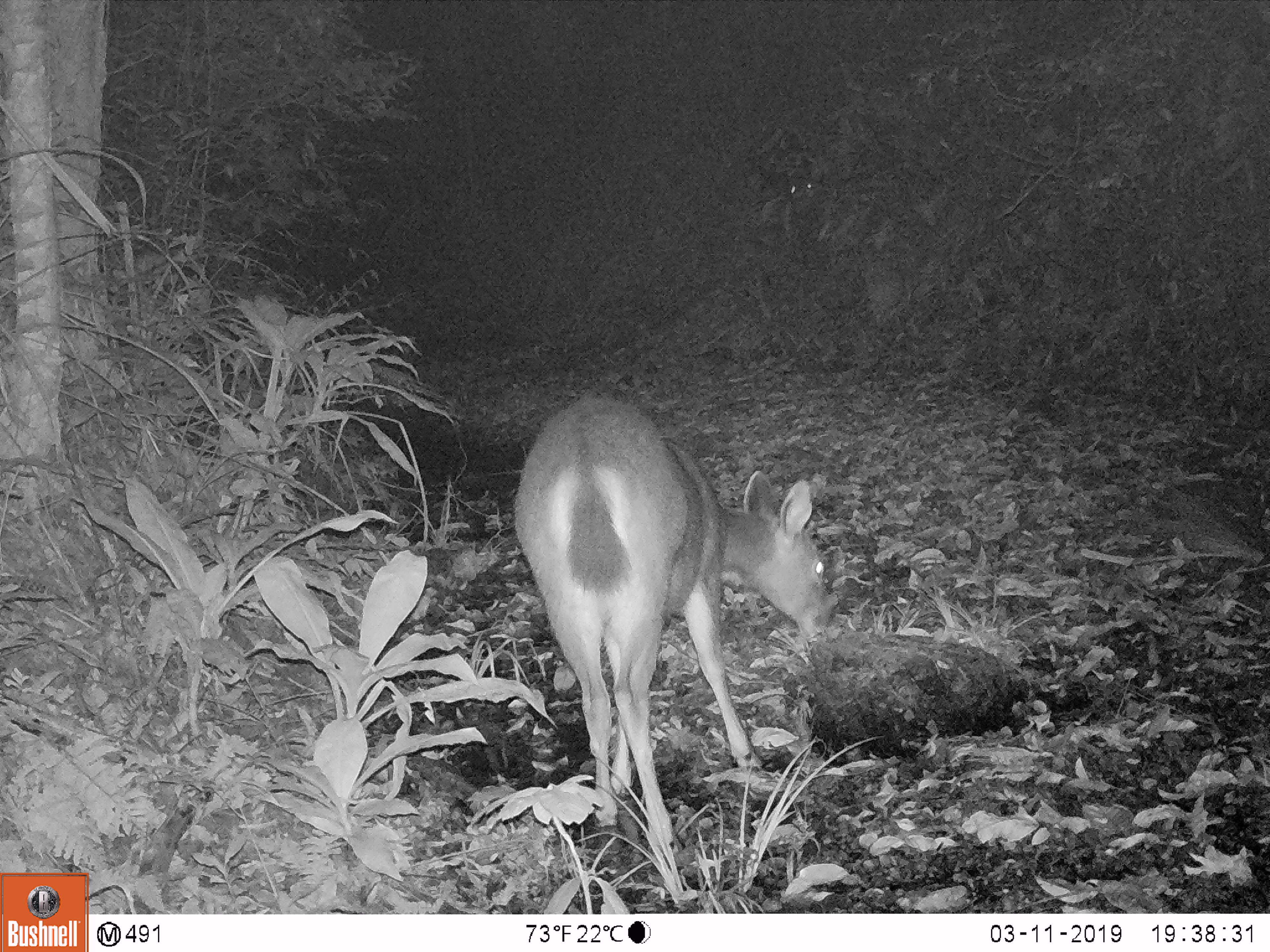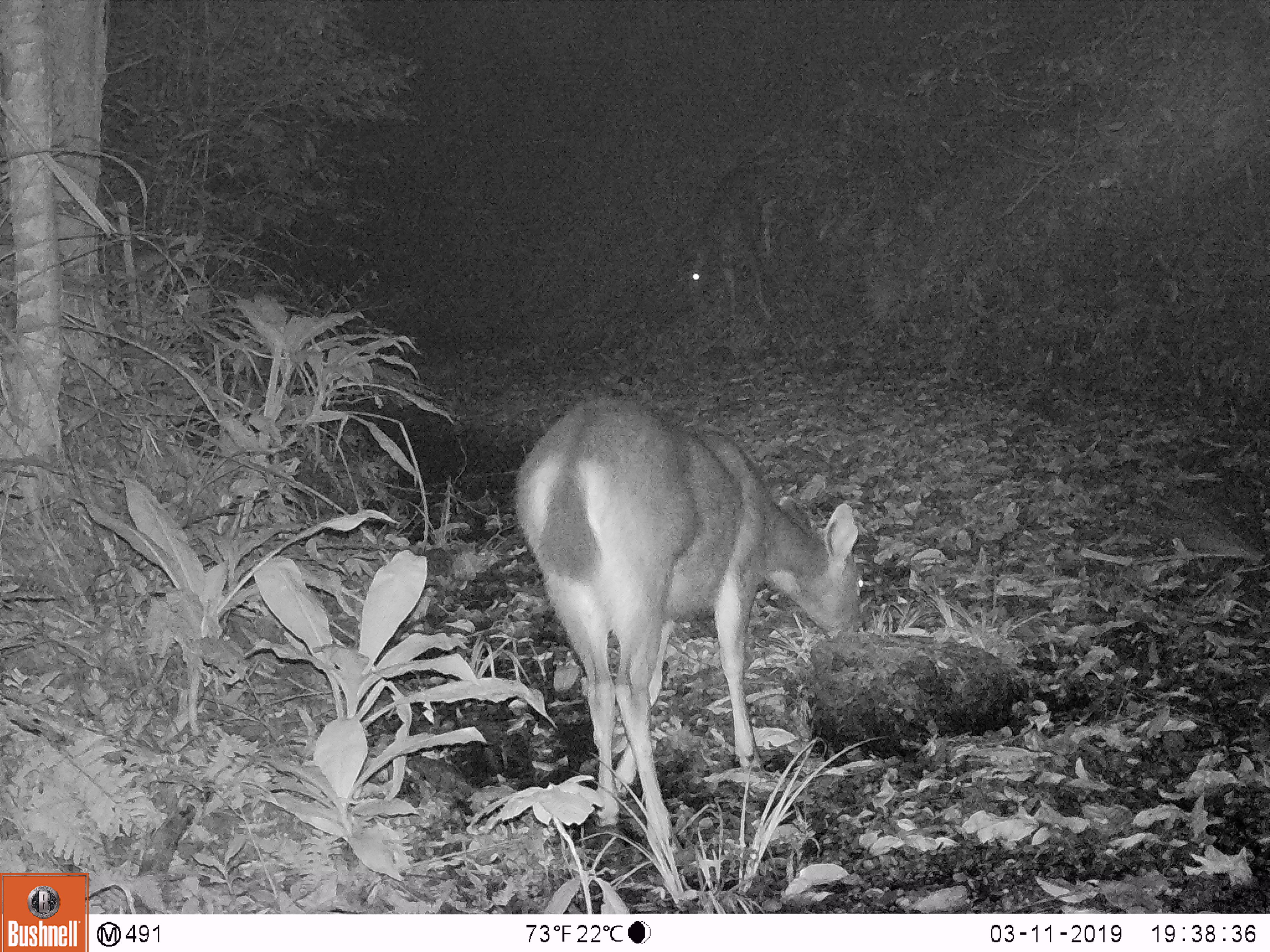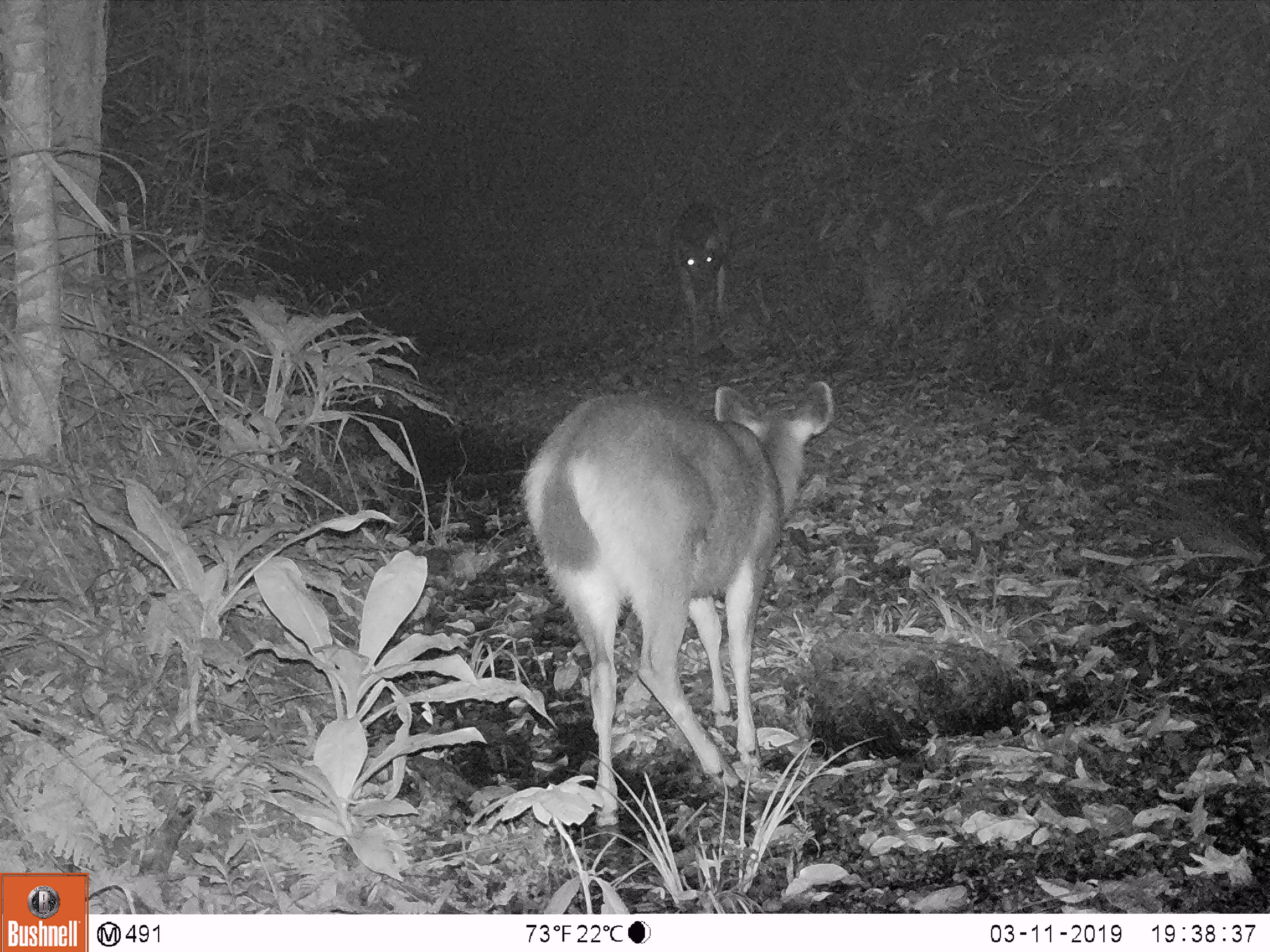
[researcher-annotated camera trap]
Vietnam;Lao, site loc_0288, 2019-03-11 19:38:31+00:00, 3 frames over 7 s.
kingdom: Animalia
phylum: Chordata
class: Mammalia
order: Artiodactyla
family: Cervidae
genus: Rusa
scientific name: Rusa unicolor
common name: sambar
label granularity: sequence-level